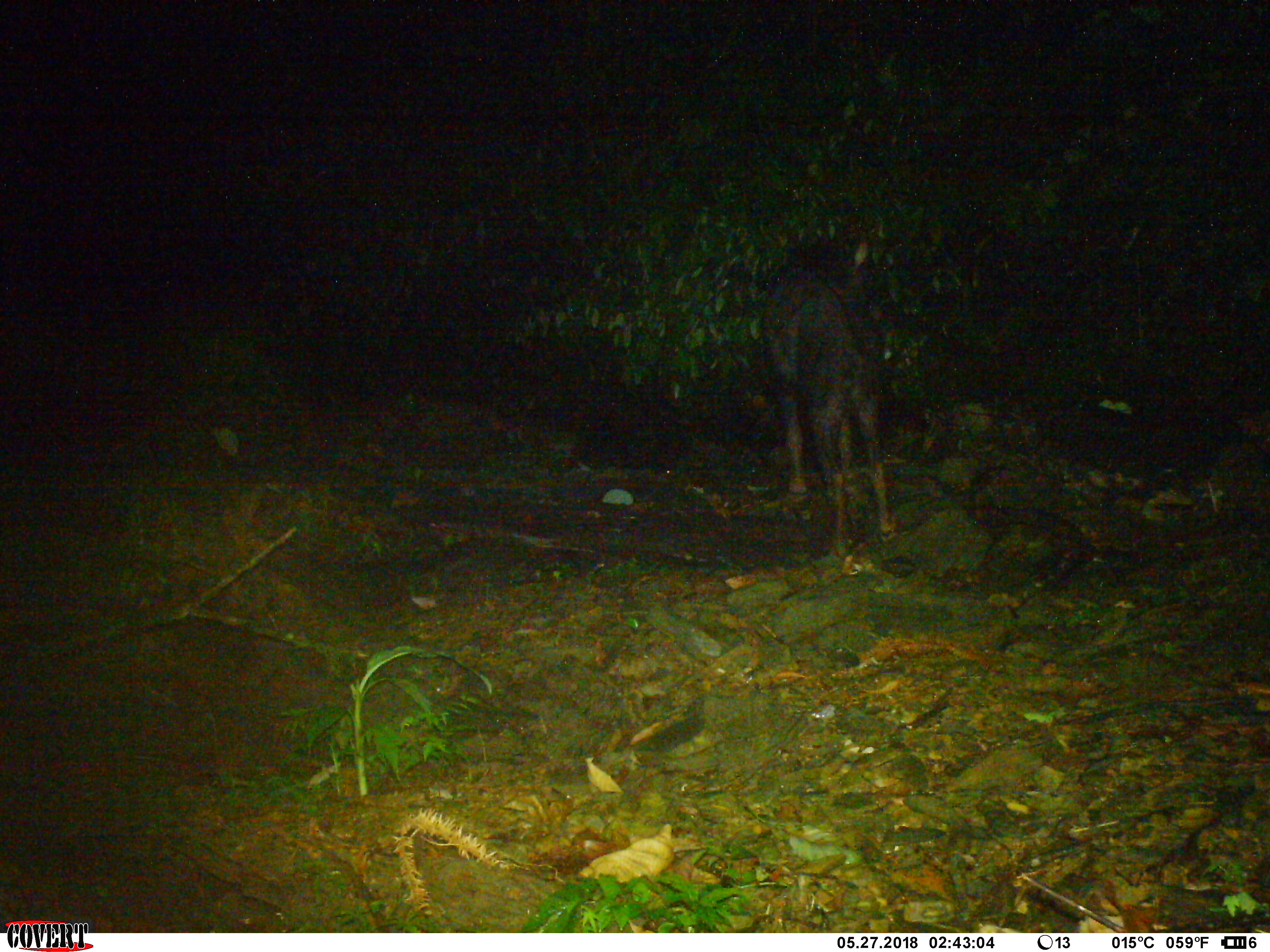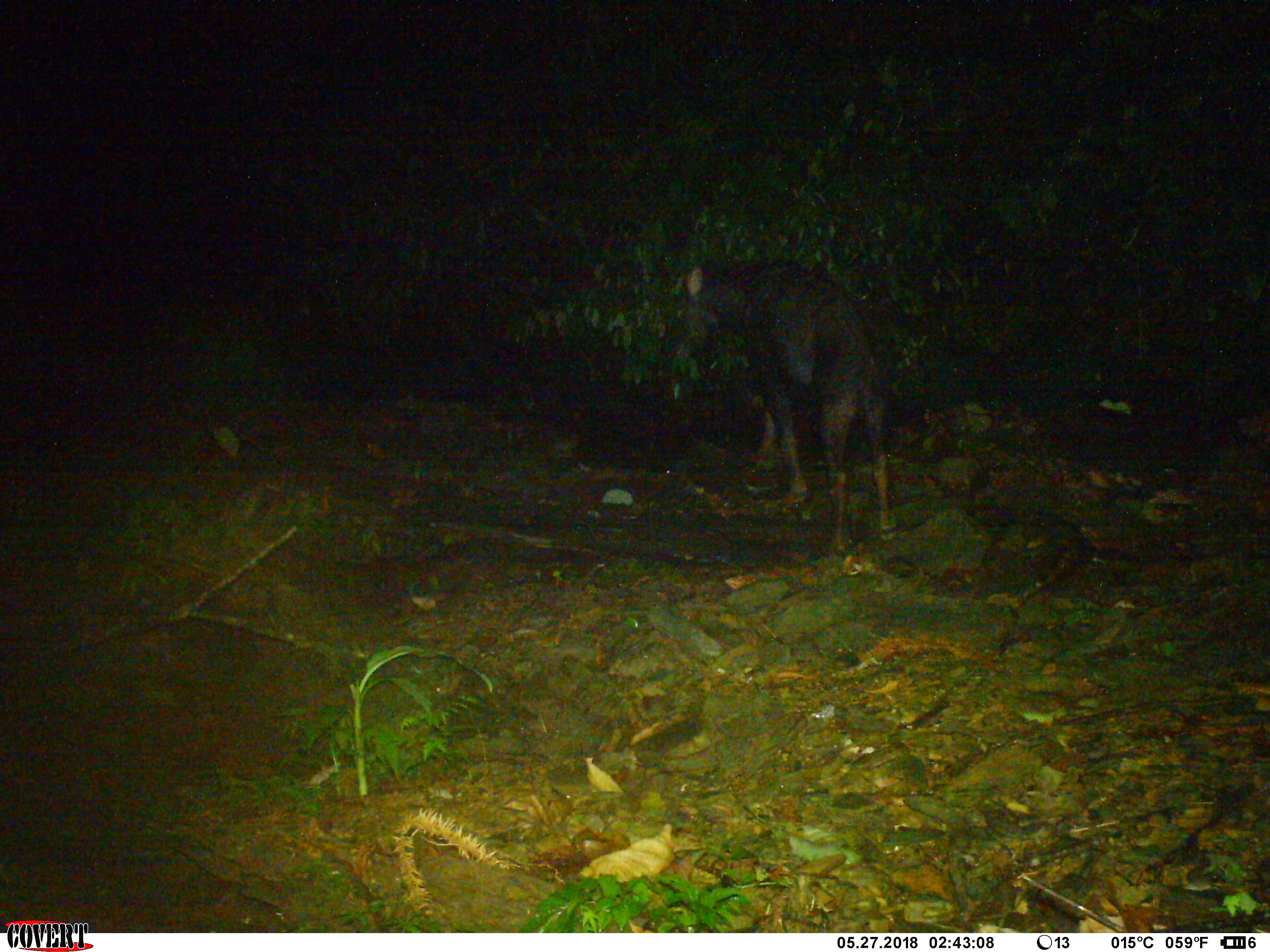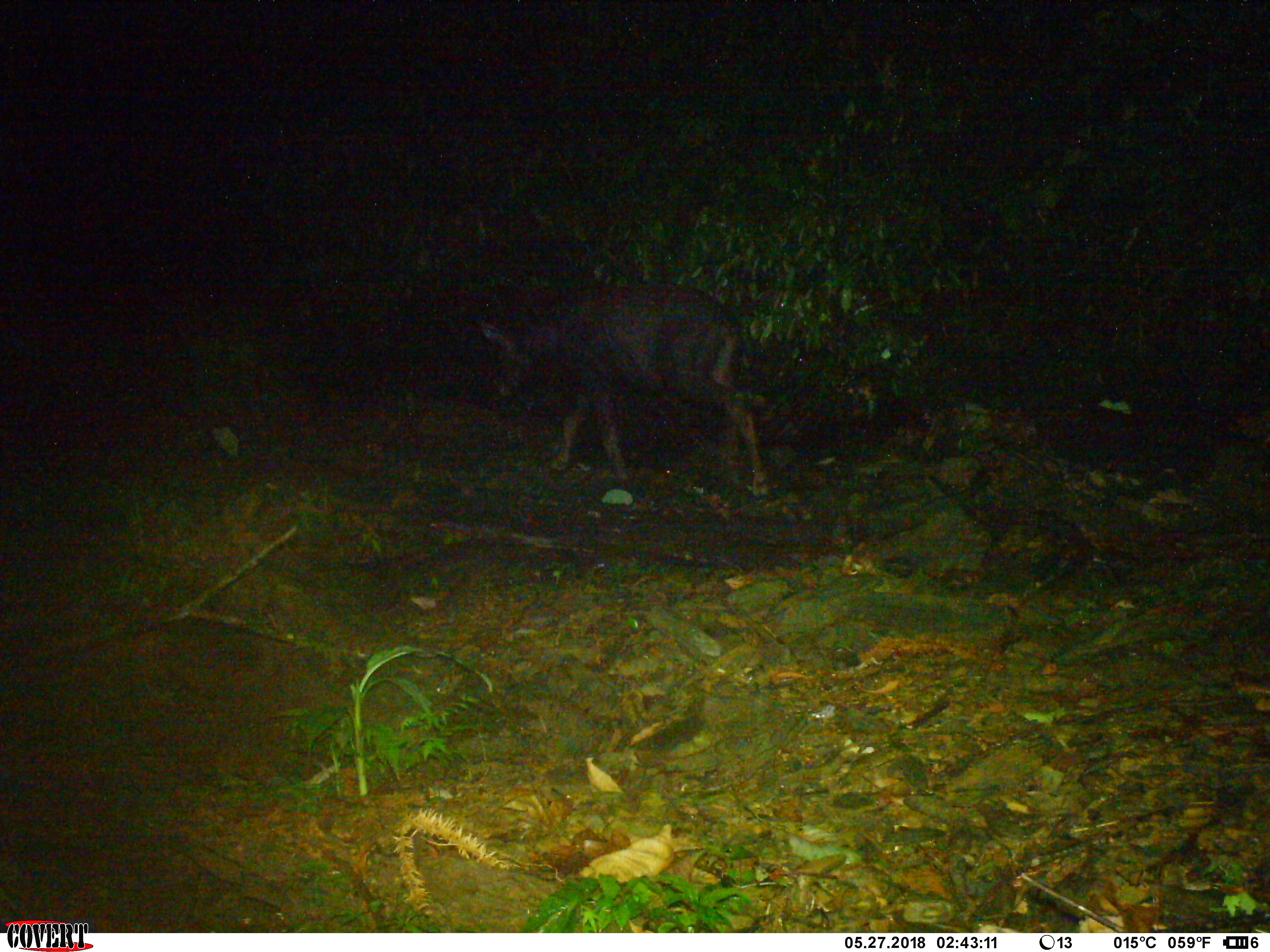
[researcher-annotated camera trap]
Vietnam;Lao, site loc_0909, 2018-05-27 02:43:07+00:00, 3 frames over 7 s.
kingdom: Animalia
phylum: Chordata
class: Mammalia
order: Artiodactyla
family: Bovidae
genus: Capricornis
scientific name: Capricornis sumatraensis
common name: chinese serow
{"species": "chinese serow (Capricornis sumatraensis)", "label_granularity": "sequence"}